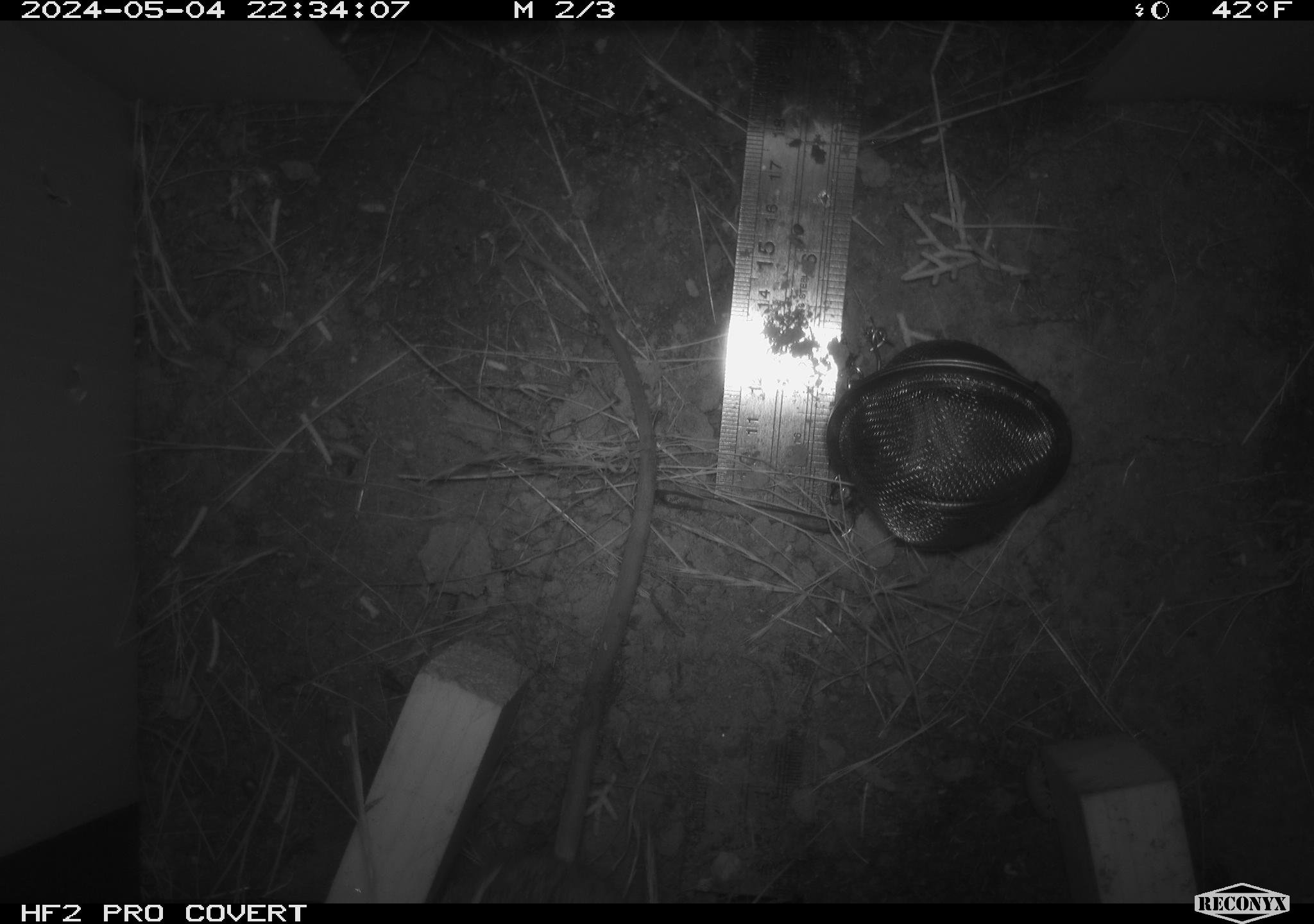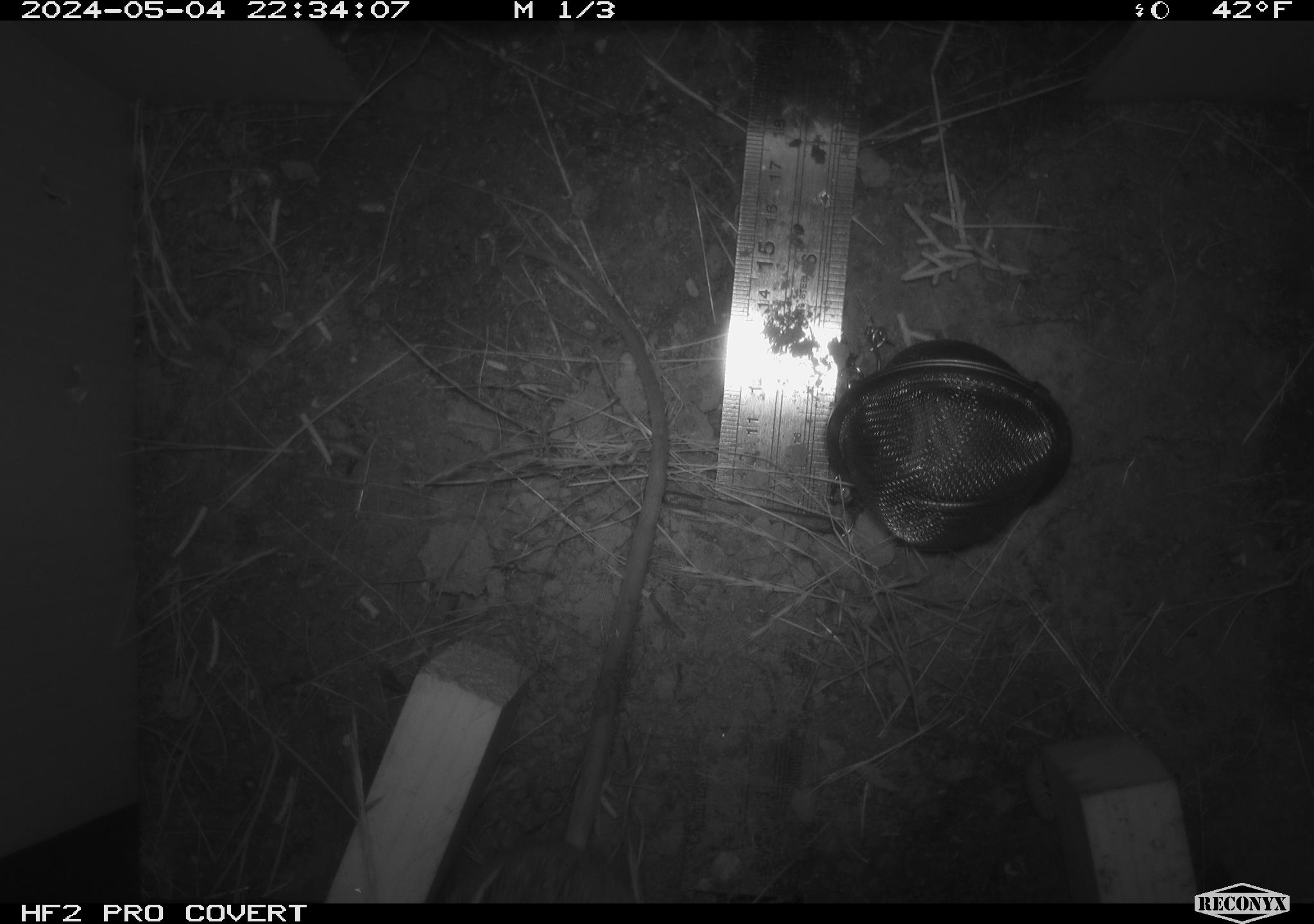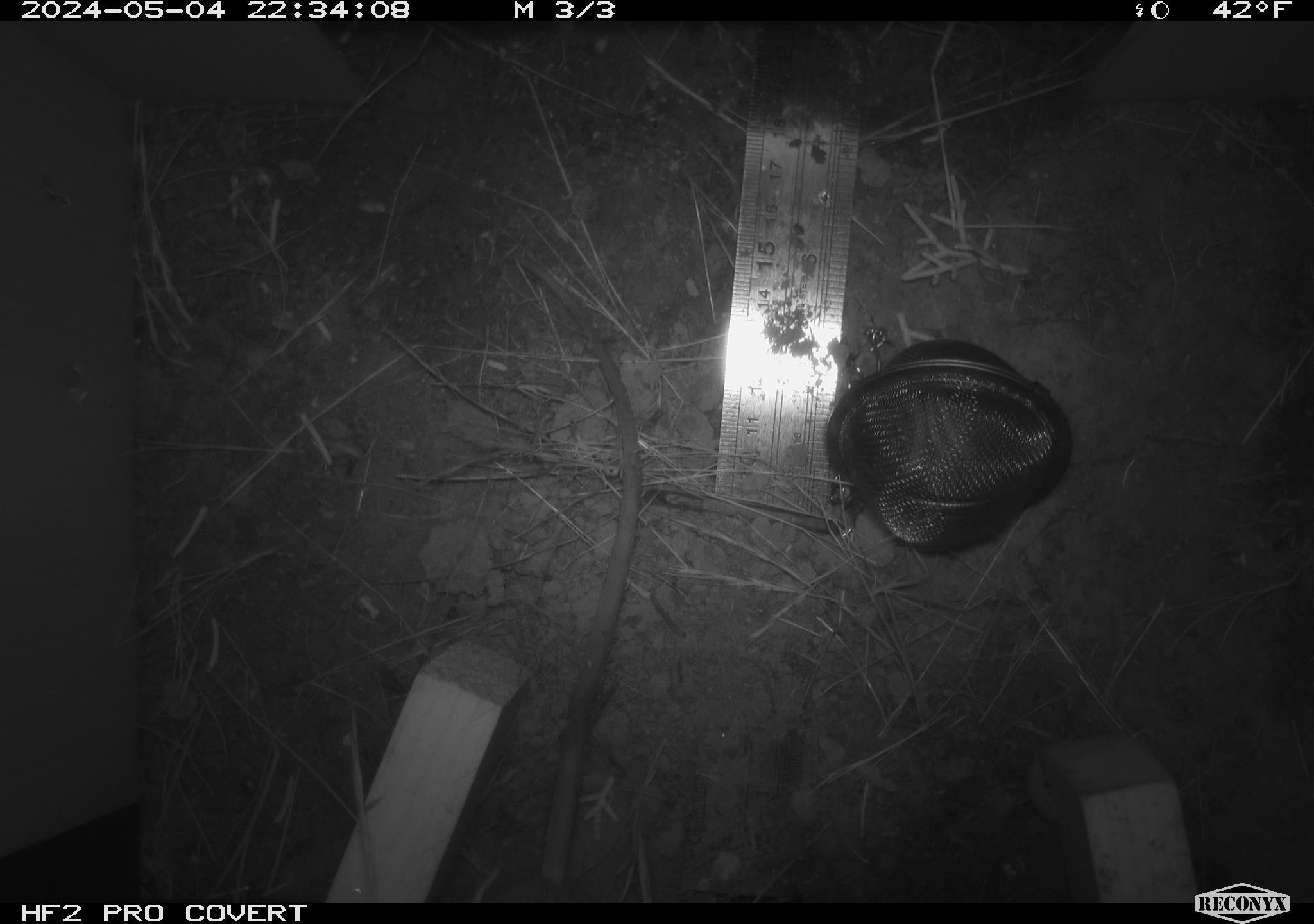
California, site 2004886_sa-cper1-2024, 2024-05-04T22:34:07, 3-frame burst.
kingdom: Animalia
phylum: Chordata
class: Mammalia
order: Rodentia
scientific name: Rodentia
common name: rodent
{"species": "rodent (Rodentia)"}